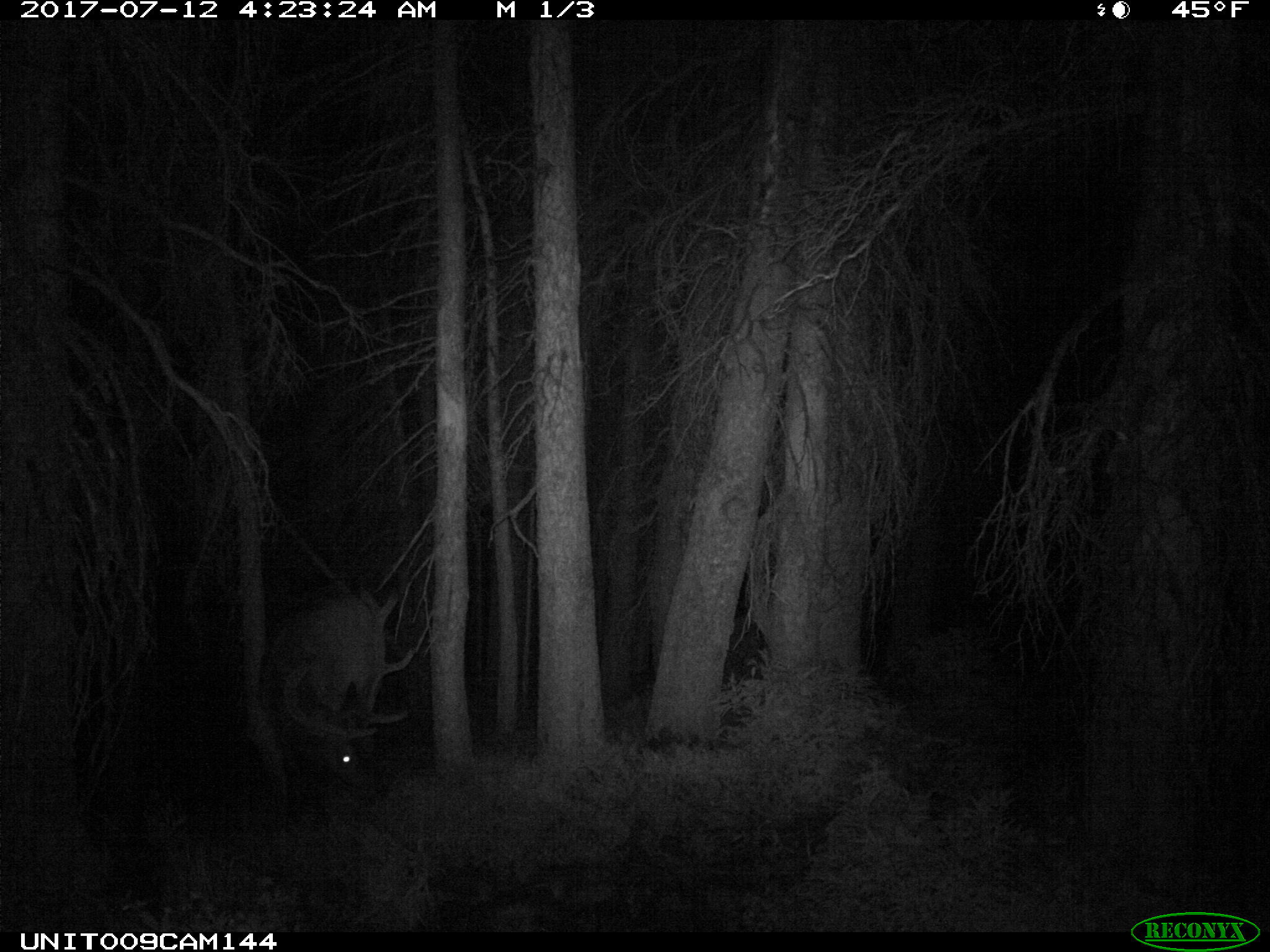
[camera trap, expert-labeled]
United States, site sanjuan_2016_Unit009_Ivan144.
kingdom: Animalia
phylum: Chordata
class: Mammalia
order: Artiodactyla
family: Cervidae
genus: Cervus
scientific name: Cervus elaphus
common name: red deer